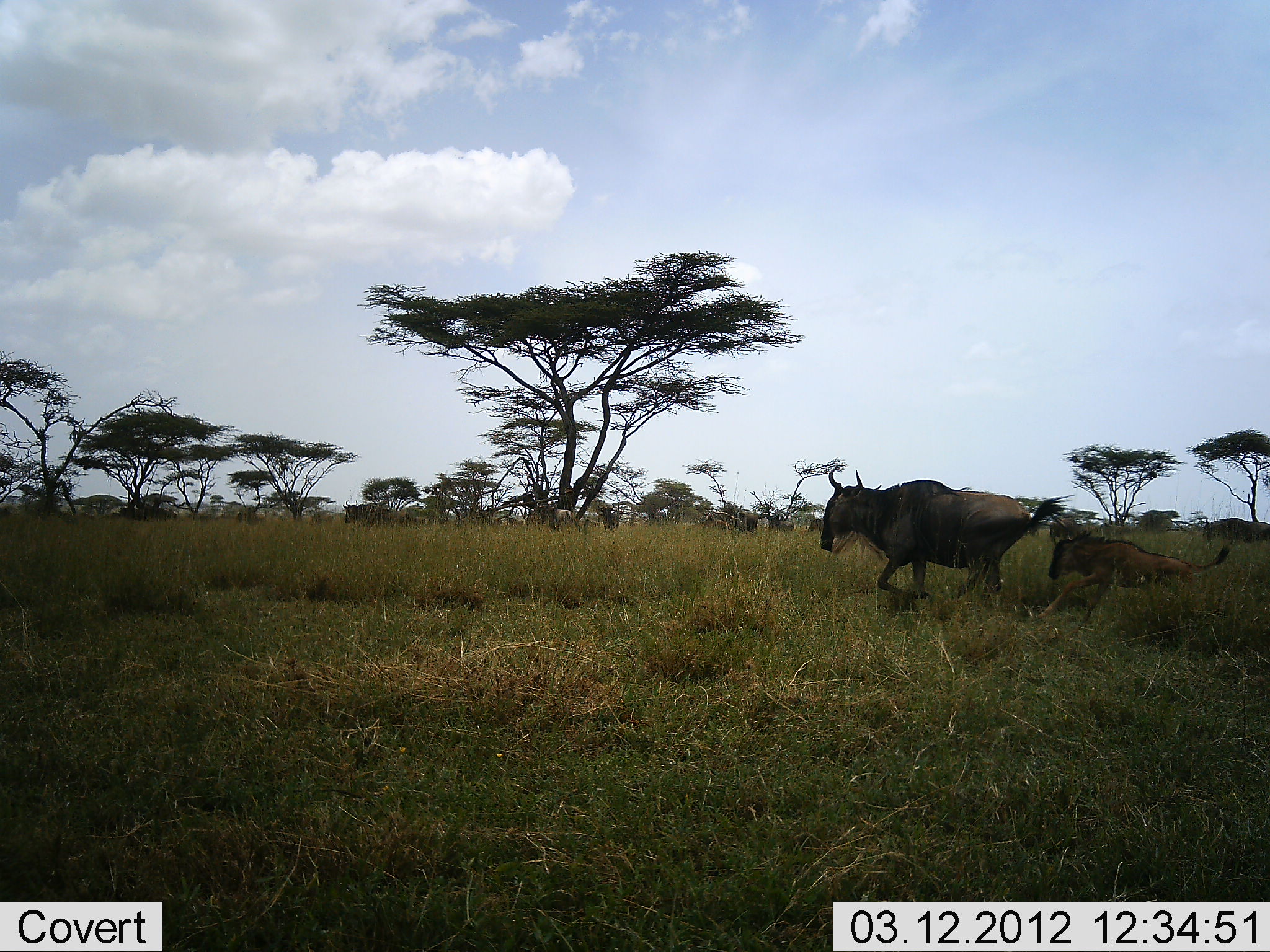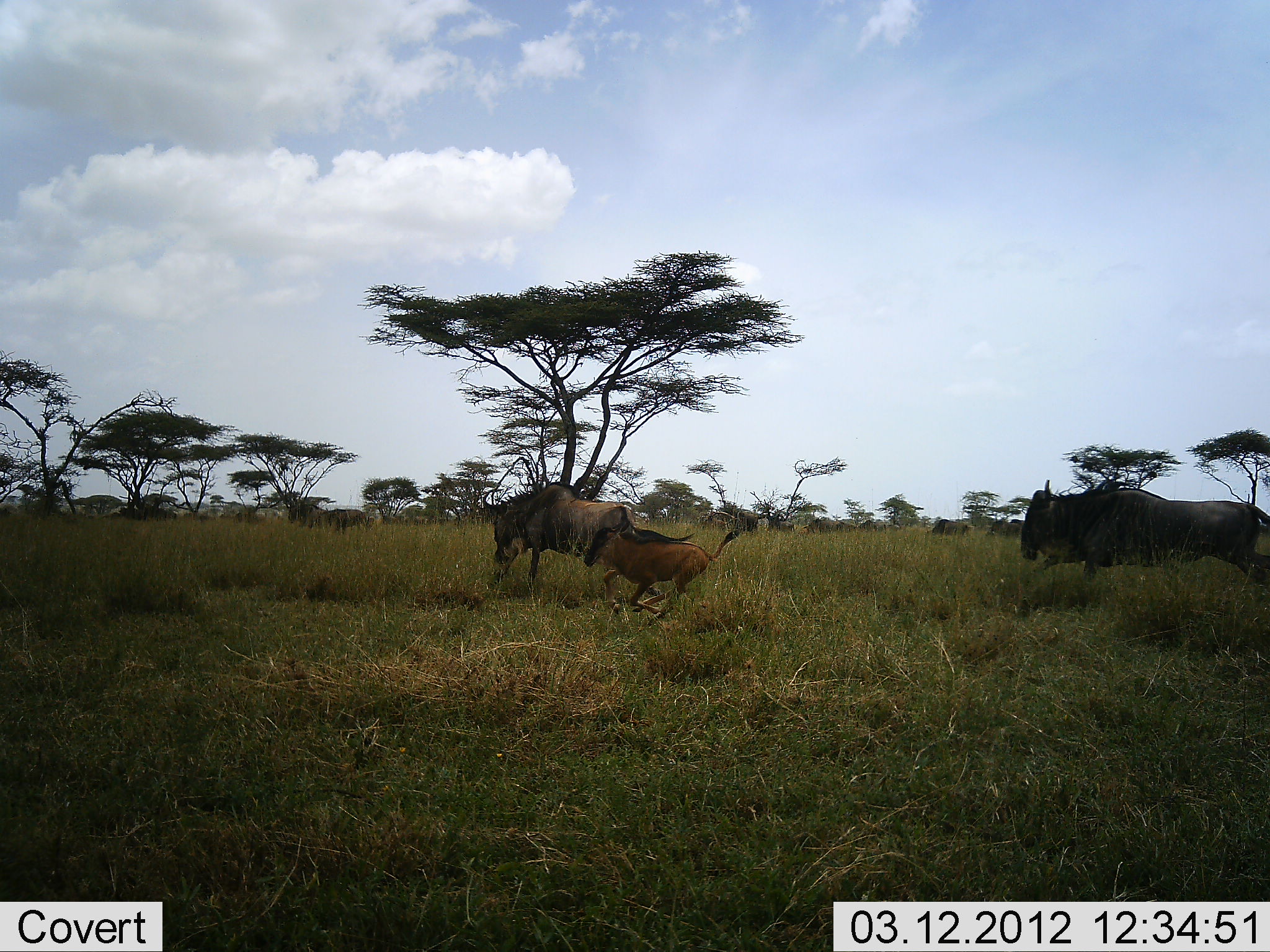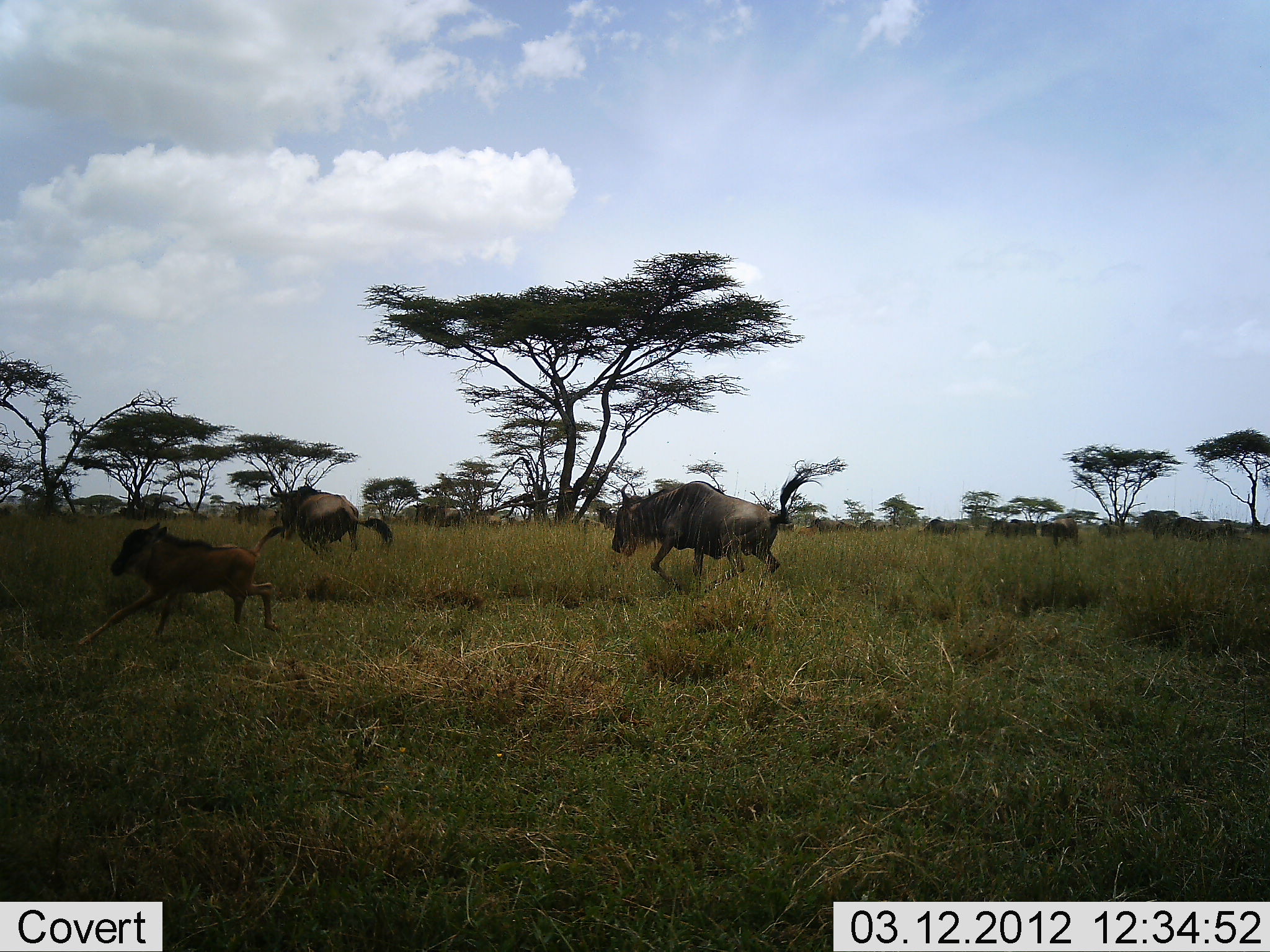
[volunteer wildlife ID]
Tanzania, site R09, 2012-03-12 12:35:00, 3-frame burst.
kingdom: Animalia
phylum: Chordata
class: Mammalia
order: Artiodactyla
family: Bovidae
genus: Connochaetes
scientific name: Connochaetes taurinus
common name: blue wildebeest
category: wildebeest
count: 7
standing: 29%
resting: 0%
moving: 96%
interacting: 0%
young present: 67%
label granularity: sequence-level